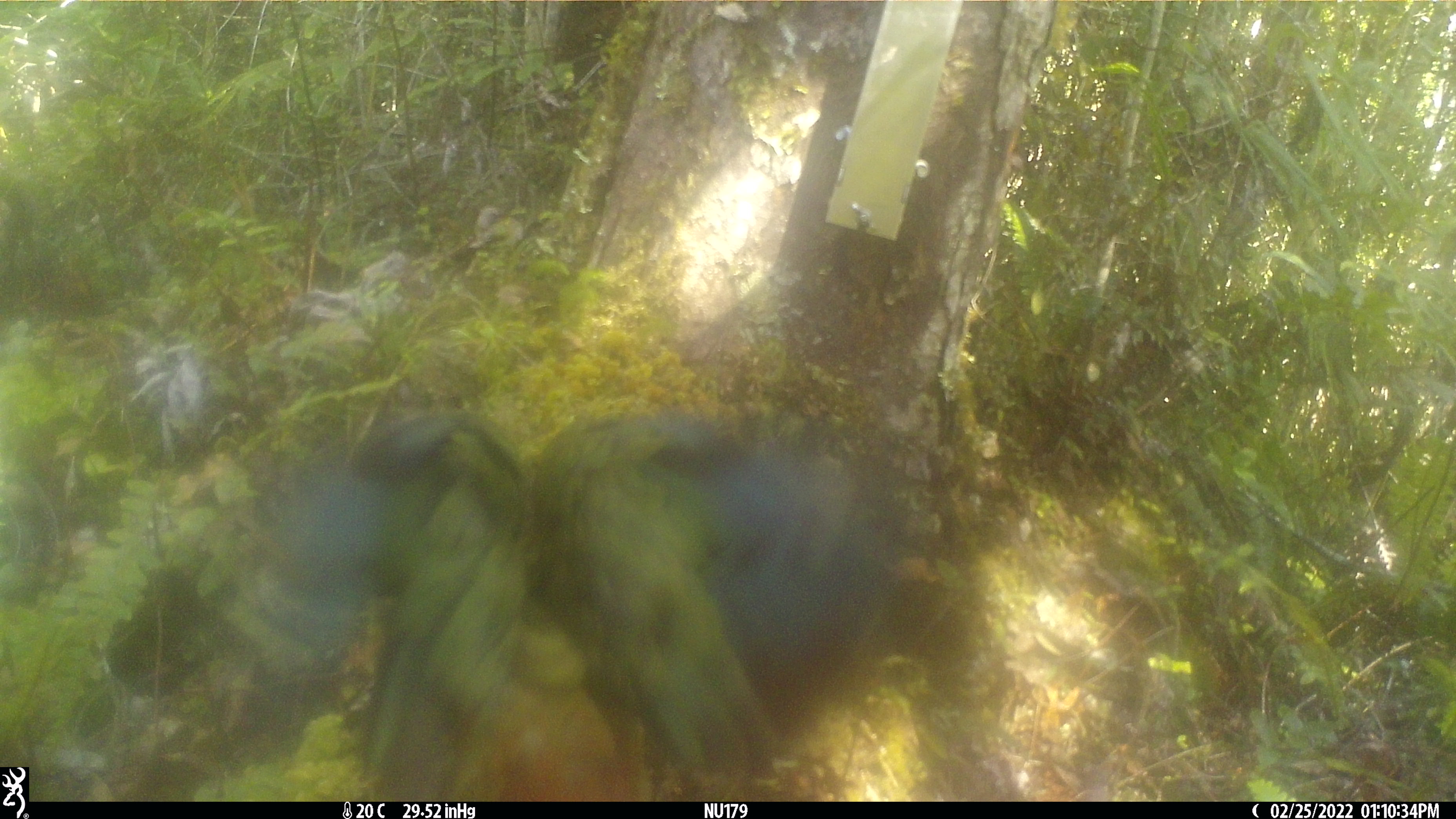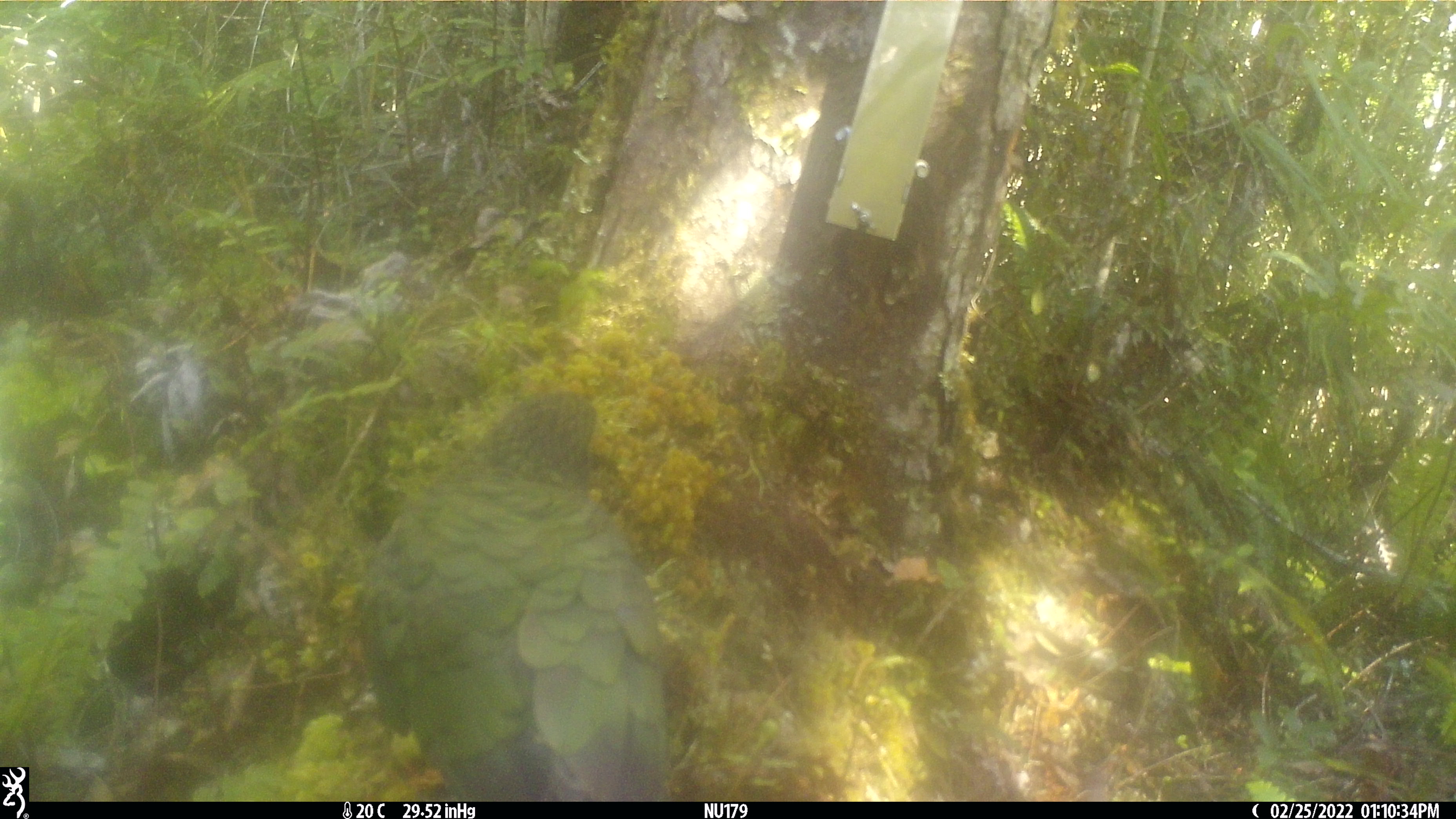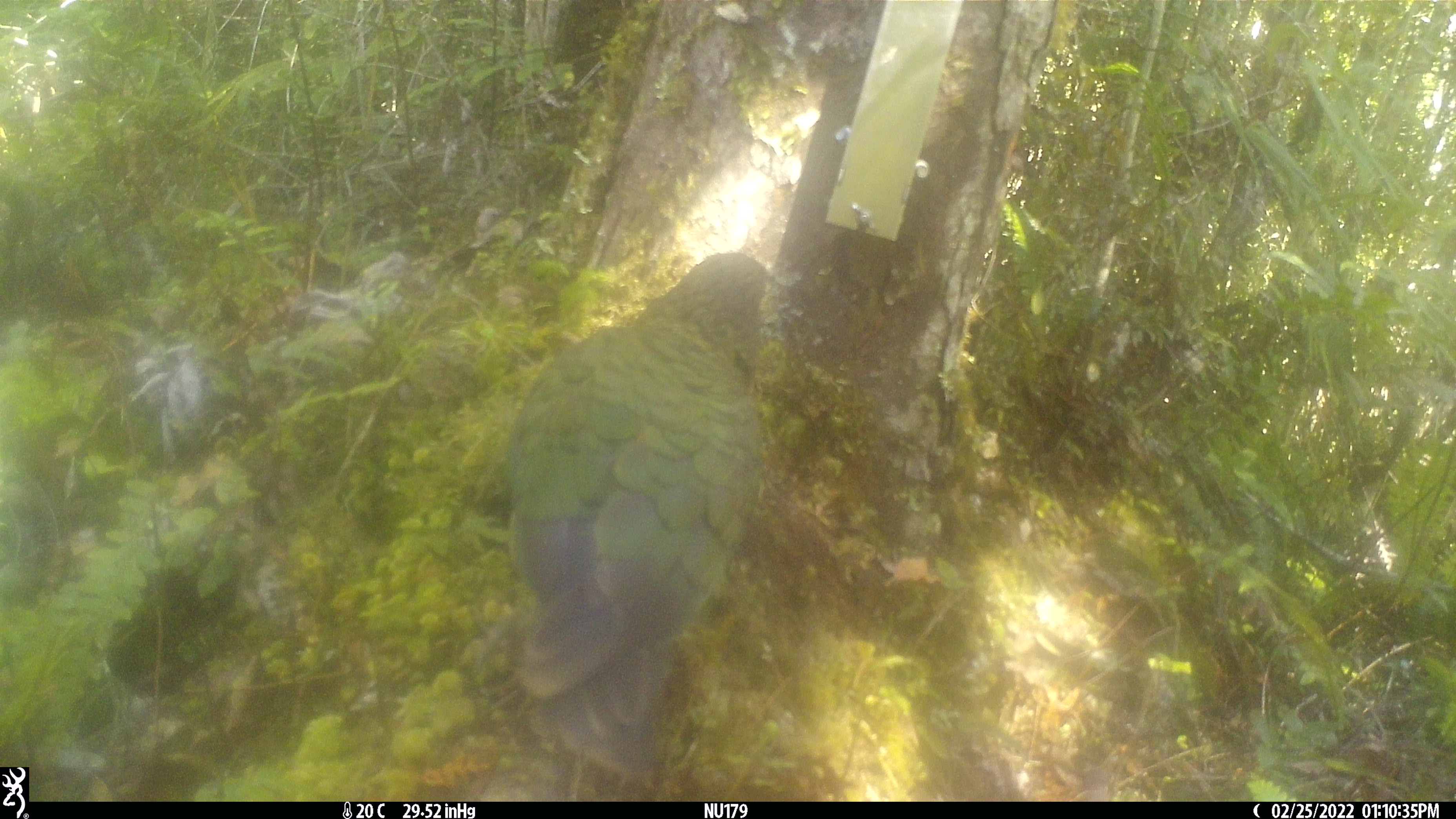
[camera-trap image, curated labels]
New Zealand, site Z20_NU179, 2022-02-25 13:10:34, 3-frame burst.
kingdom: Animalia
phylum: Chordata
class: Aves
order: Psittaciformes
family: Strigopidae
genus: Nestor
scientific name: Nestor notabilis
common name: kea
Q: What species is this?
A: Kea (Nestor notabilis).